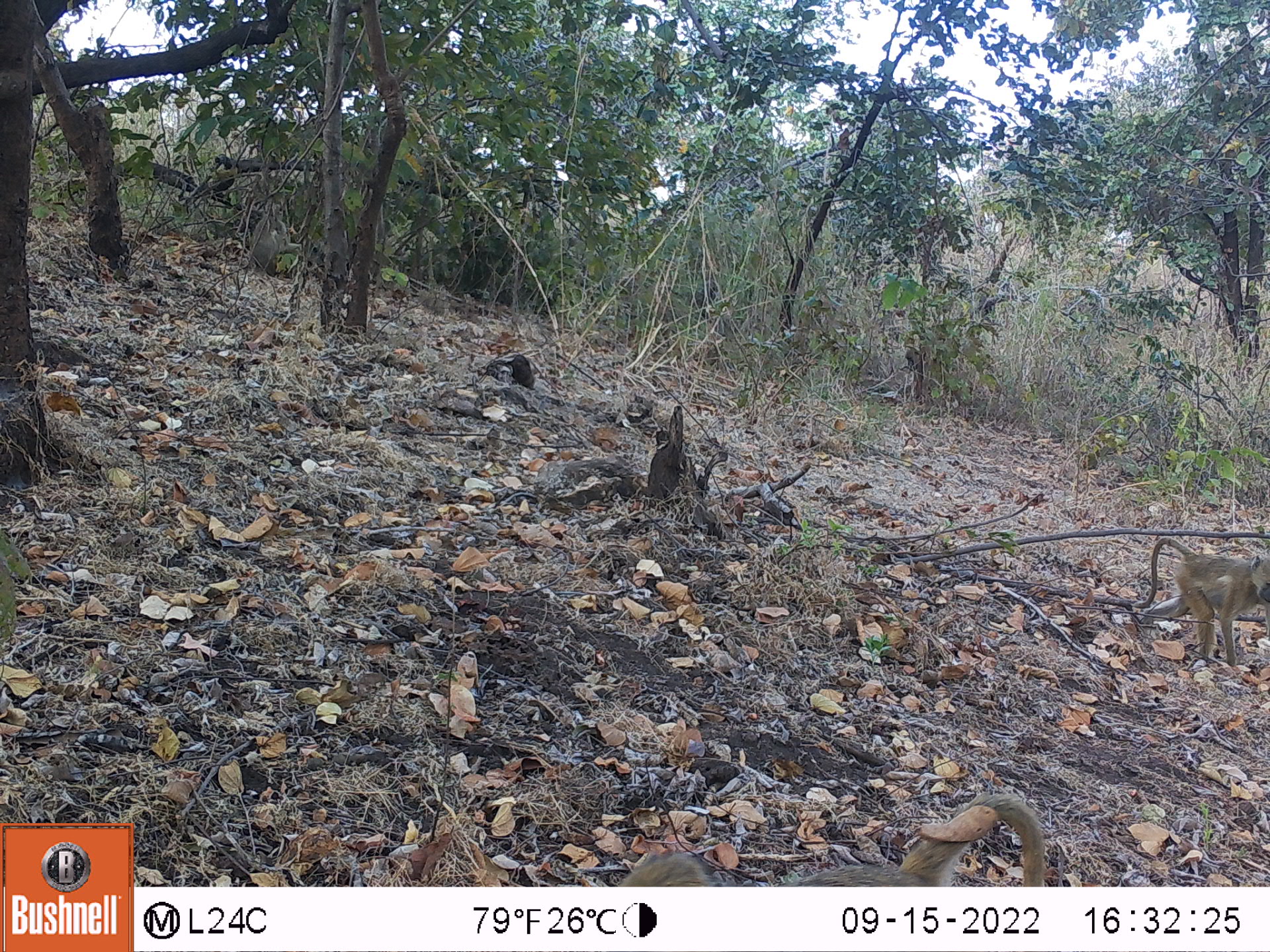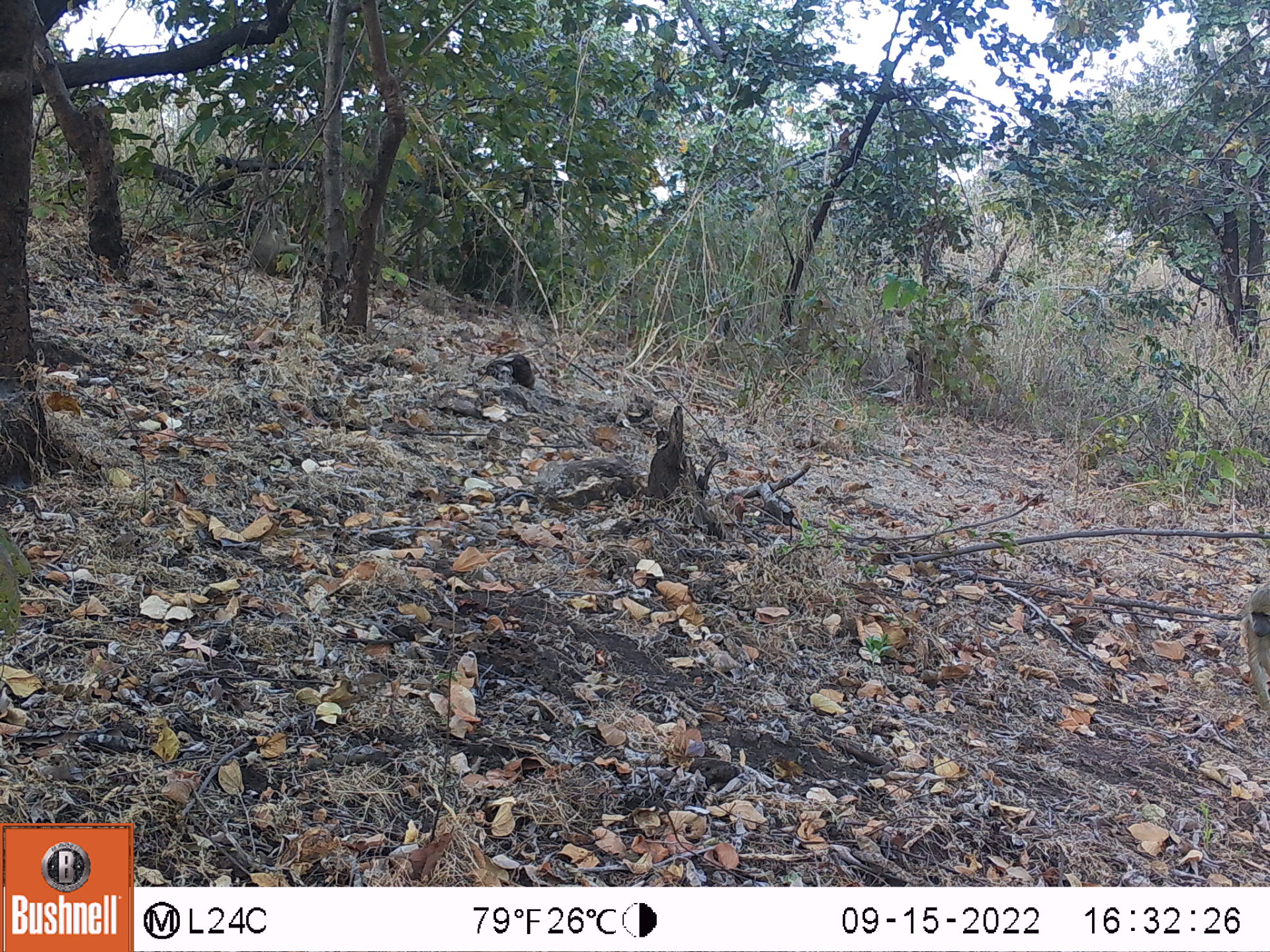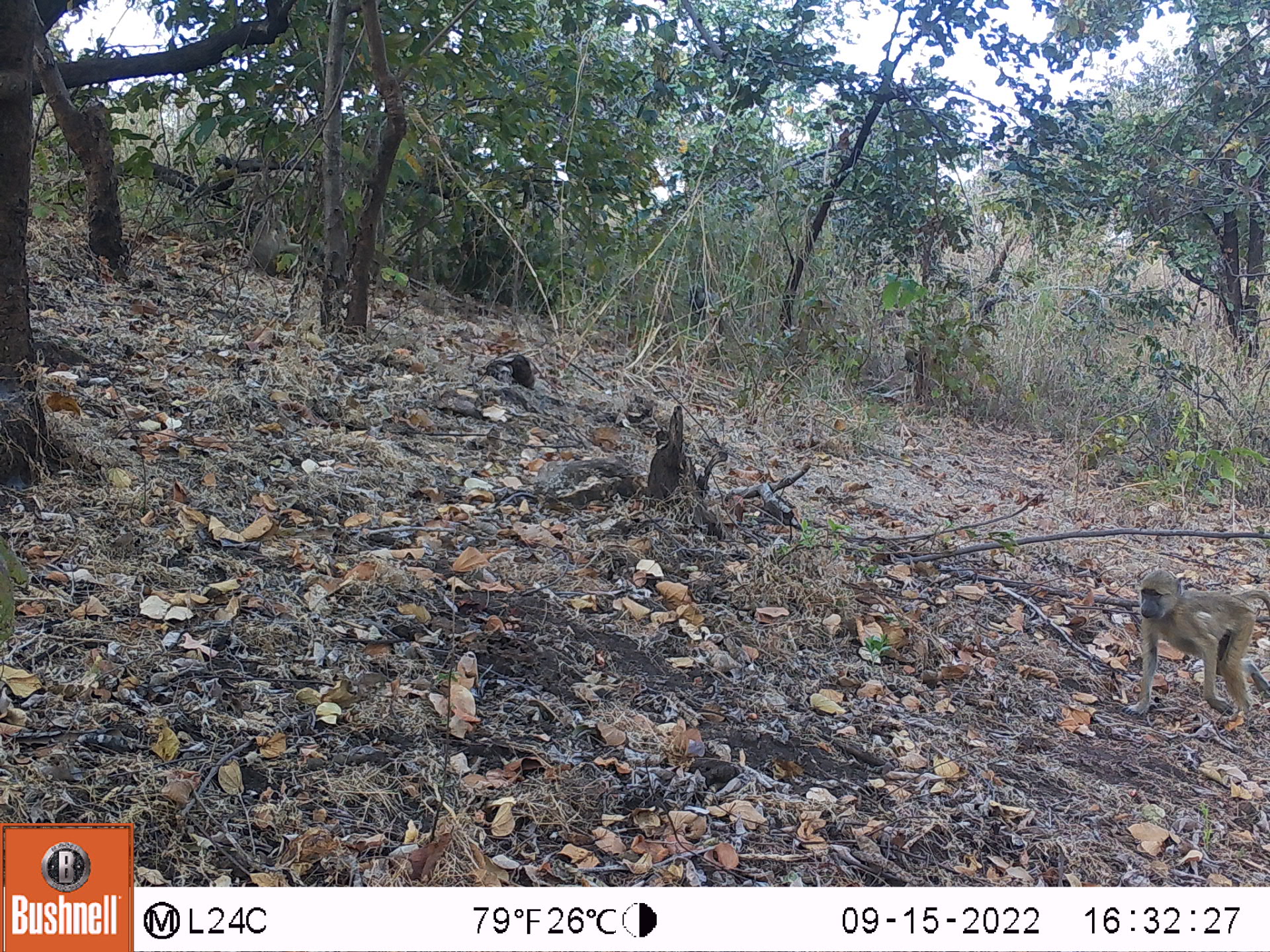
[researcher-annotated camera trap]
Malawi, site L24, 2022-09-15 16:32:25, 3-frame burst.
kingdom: Animalia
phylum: Chordata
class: Mammalia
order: Primates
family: Cercopithecidae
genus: Papio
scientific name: Papio cynocephalus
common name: yellow baboon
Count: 3.